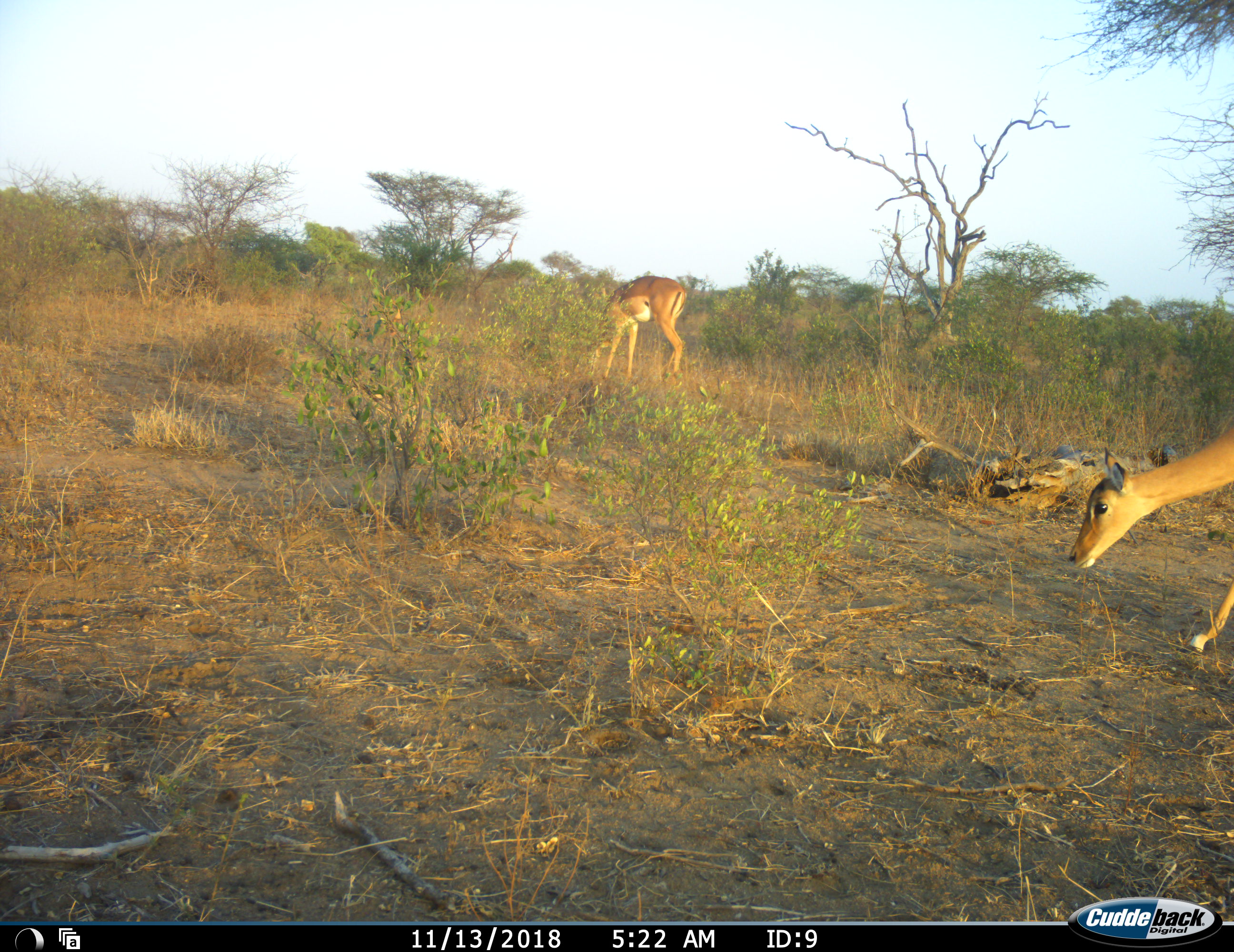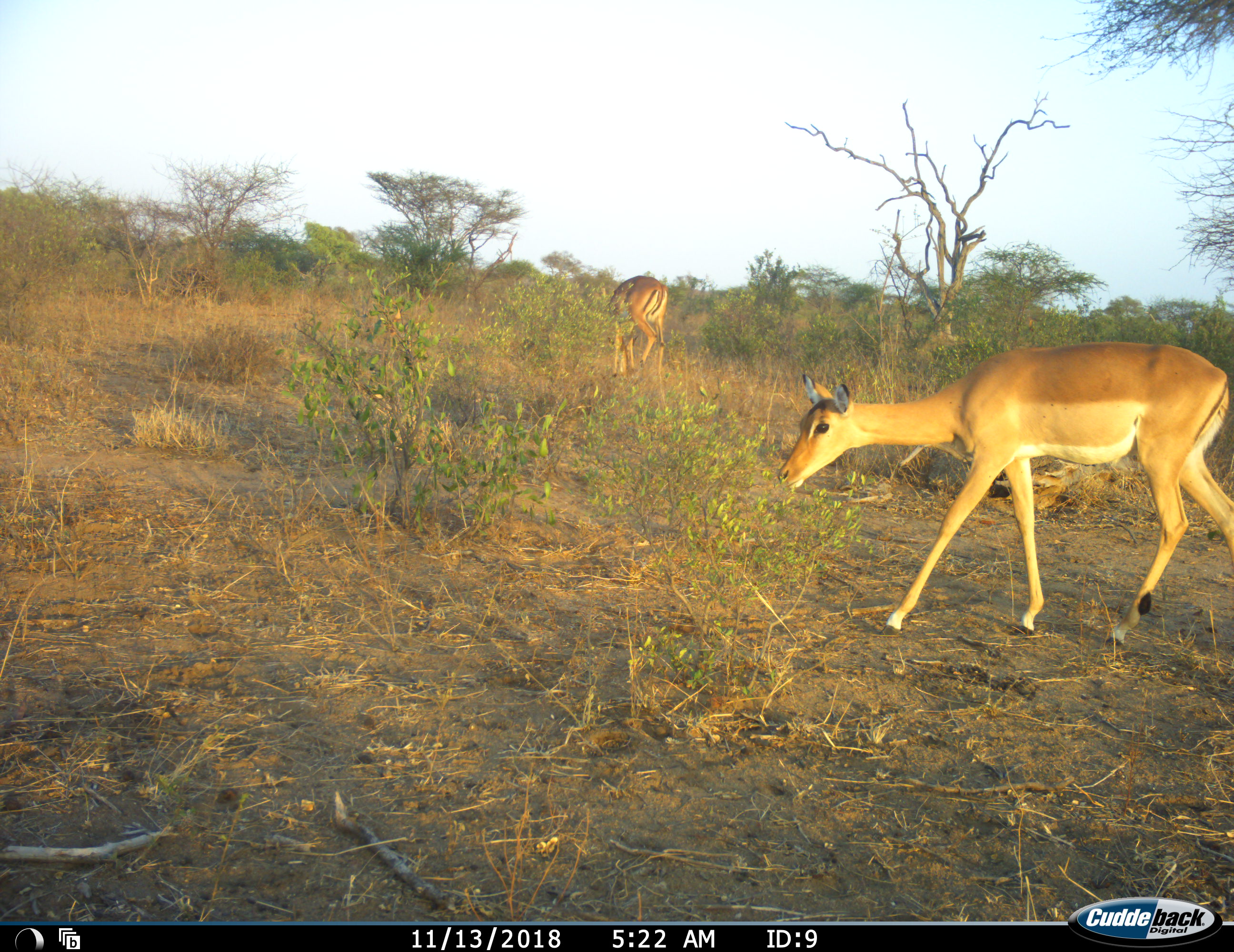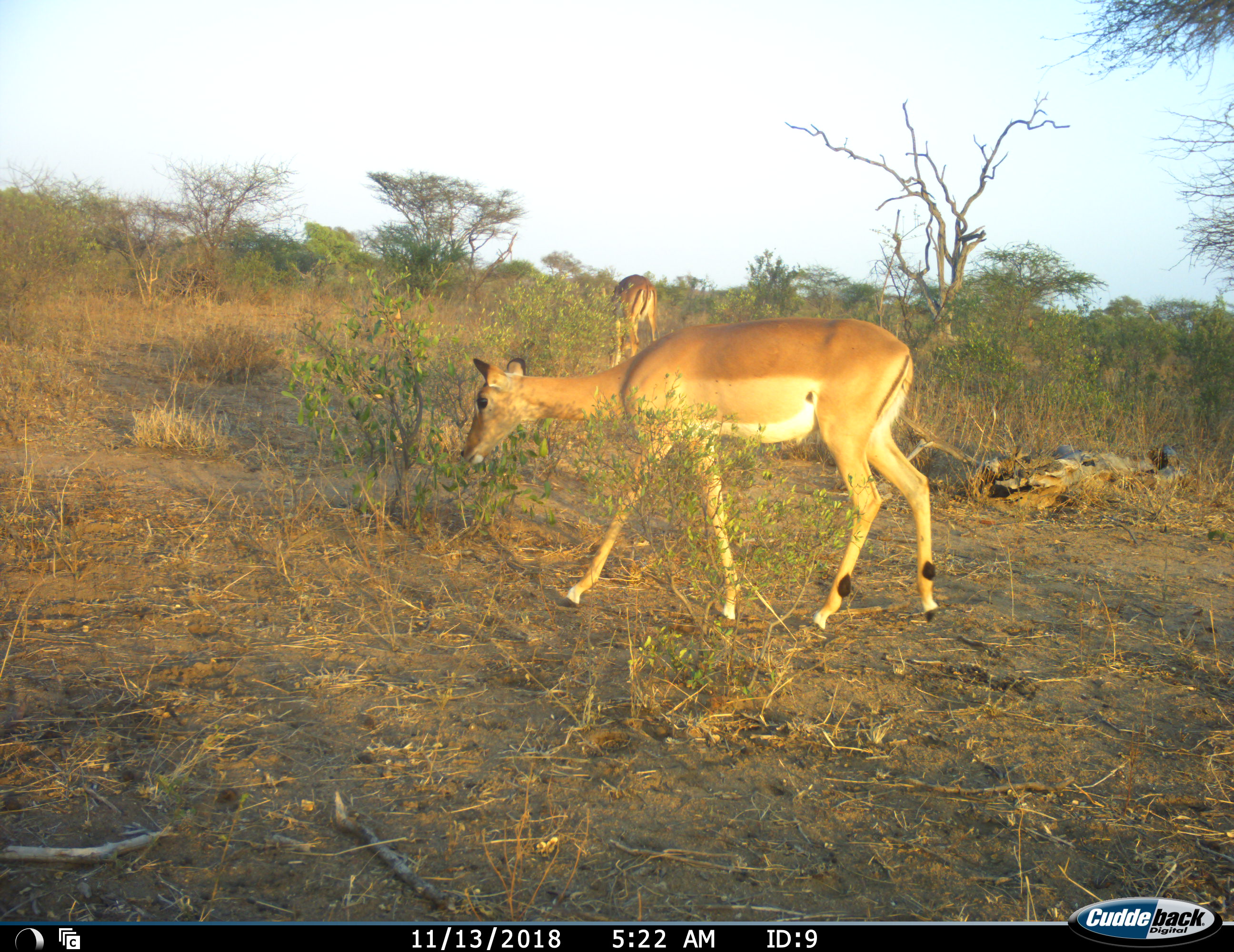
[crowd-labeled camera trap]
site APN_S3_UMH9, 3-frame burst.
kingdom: Animalia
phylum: Chordata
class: Mammalia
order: Artiodactyla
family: Bovidae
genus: Aepyceros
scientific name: Aepyceros melampus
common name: impala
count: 2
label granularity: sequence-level